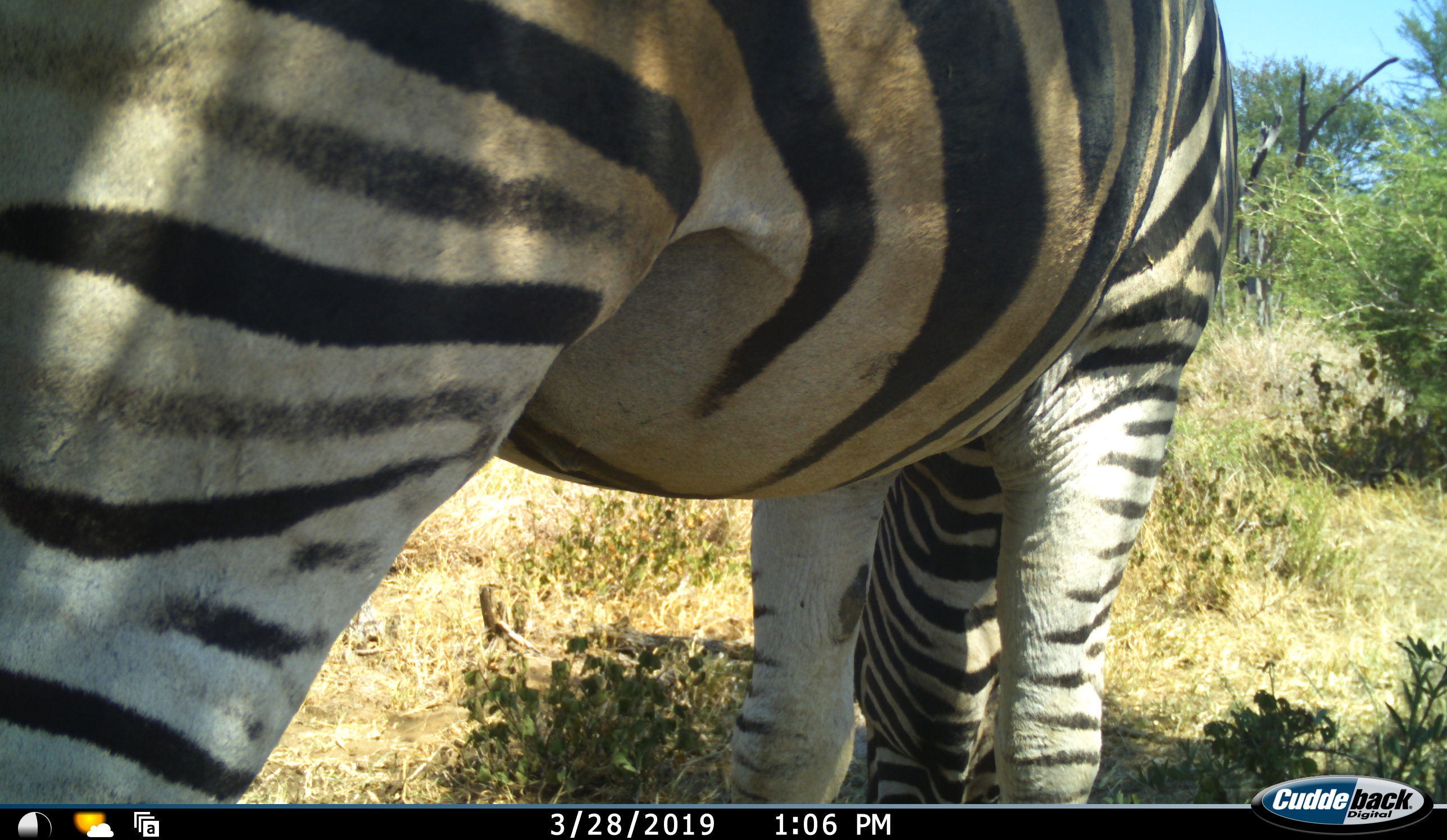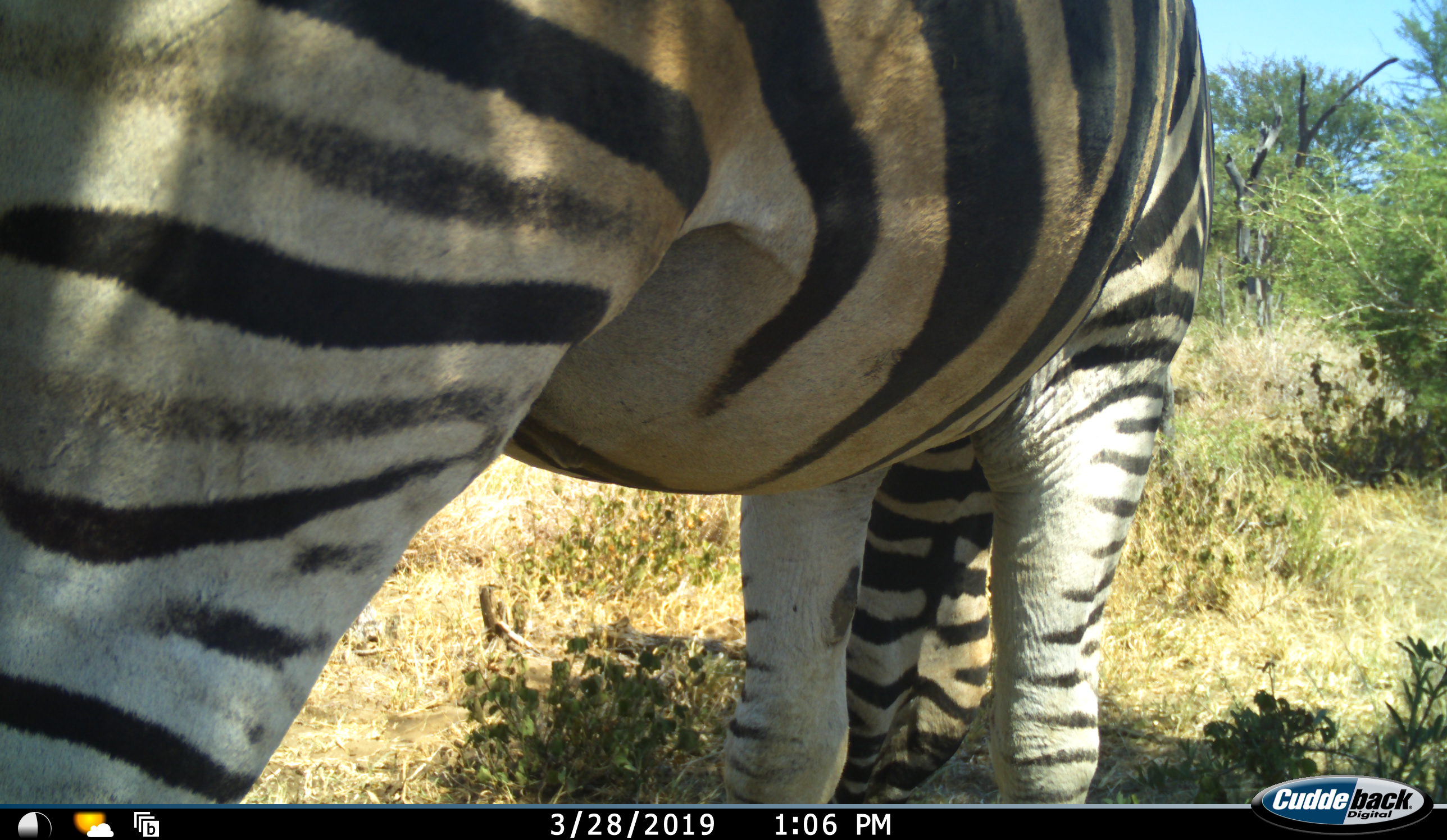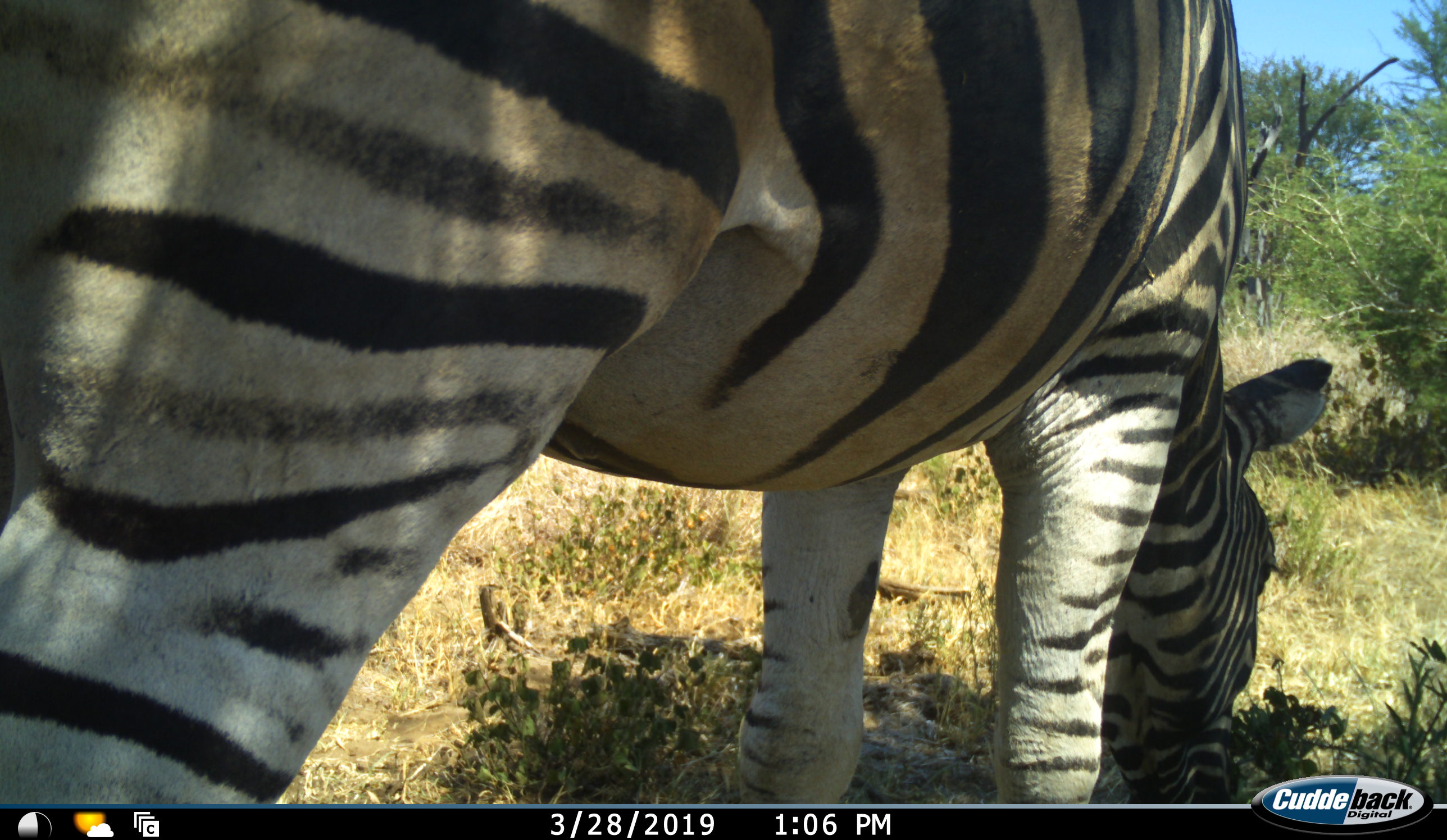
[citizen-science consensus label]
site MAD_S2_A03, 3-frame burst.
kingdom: Animalia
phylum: Chordata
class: Mammalia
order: Perissodactyla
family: Equidae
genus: Equus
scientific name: Equus quagga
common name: plains zebra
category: zebraplains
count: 1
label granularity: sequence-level